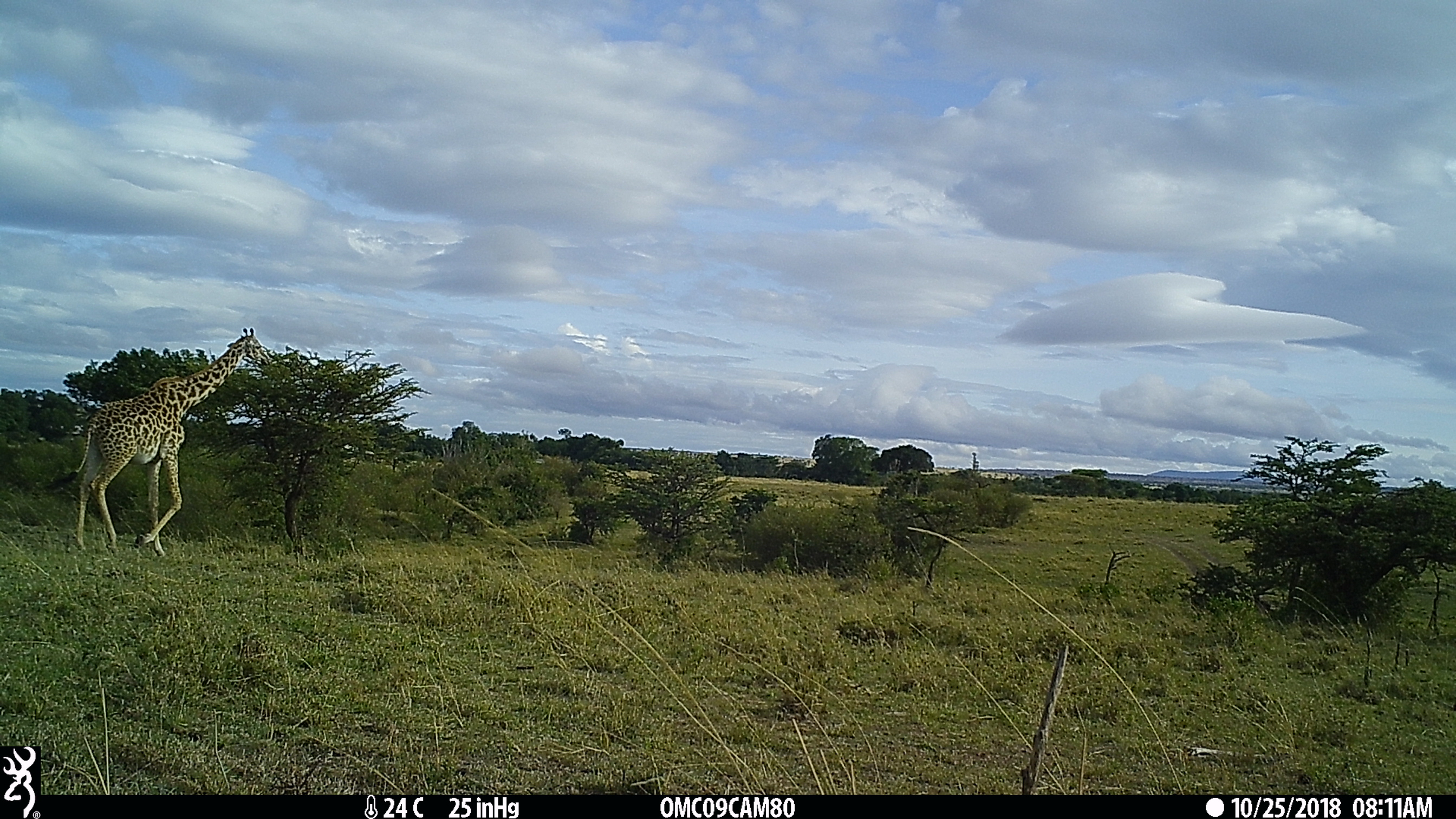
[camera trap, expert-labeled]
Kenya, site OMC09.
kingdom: Animalia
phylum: Chordata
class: Mammalia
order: Artiodactyla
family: Giraffidae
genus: Giraffa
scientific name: Giraffa camelopardalis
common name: northern giraffe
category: giraffe